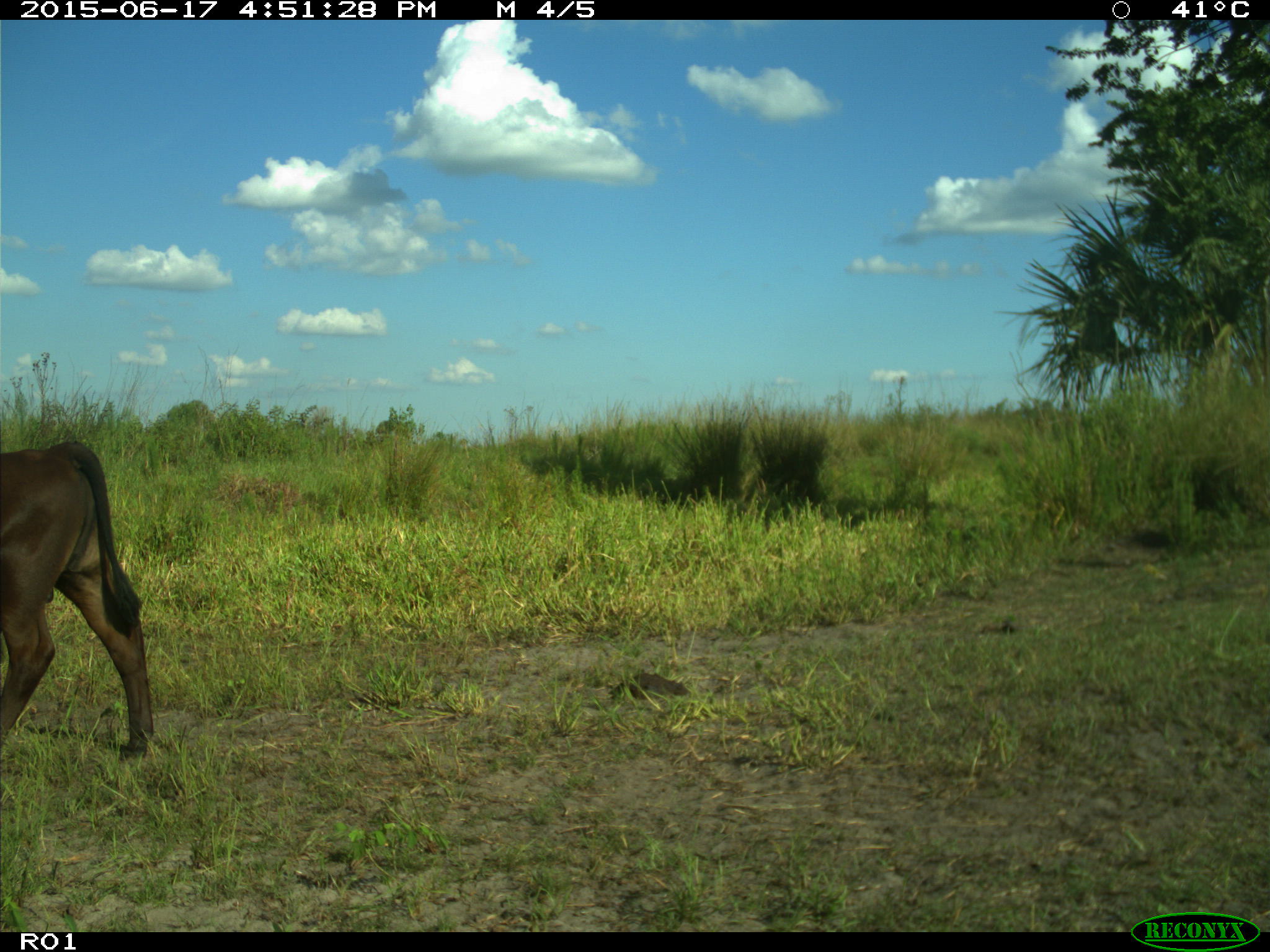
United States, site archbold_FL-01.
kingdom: Animalia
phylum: Chordata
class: Mammalia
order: Artiodactyla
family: Bovidae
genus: Bos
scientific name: Bos taurus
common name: domestic cow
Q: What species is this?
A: Bos taurus (domestic cow).